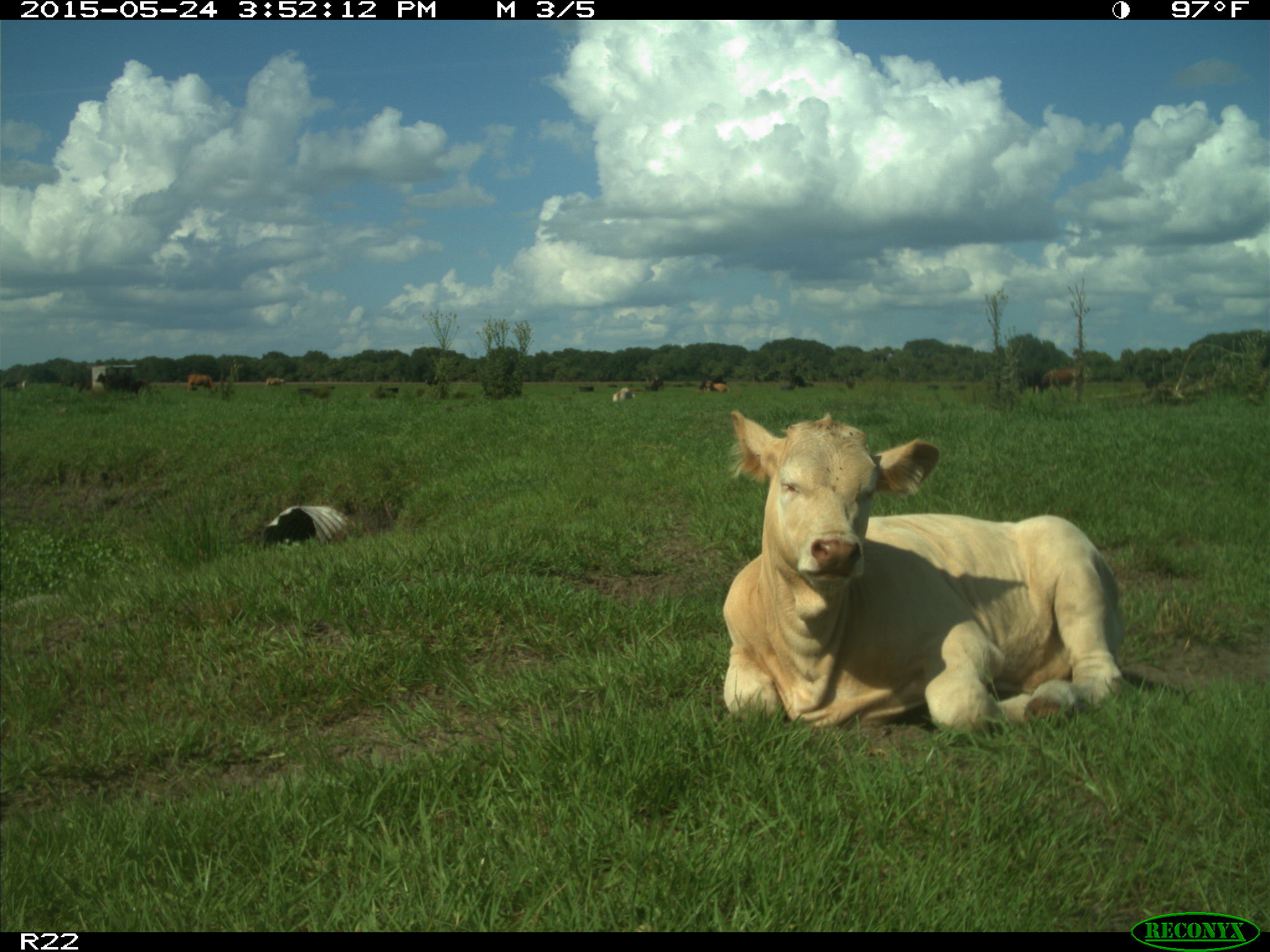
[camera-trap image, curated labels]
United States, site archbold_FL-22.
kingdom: Animalia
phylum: Chordata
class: Mammalia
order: Artiodactyla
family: Bovidae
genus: Bos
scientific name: Bos taurus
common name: domestic cow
Bos taurus (domestic cow).